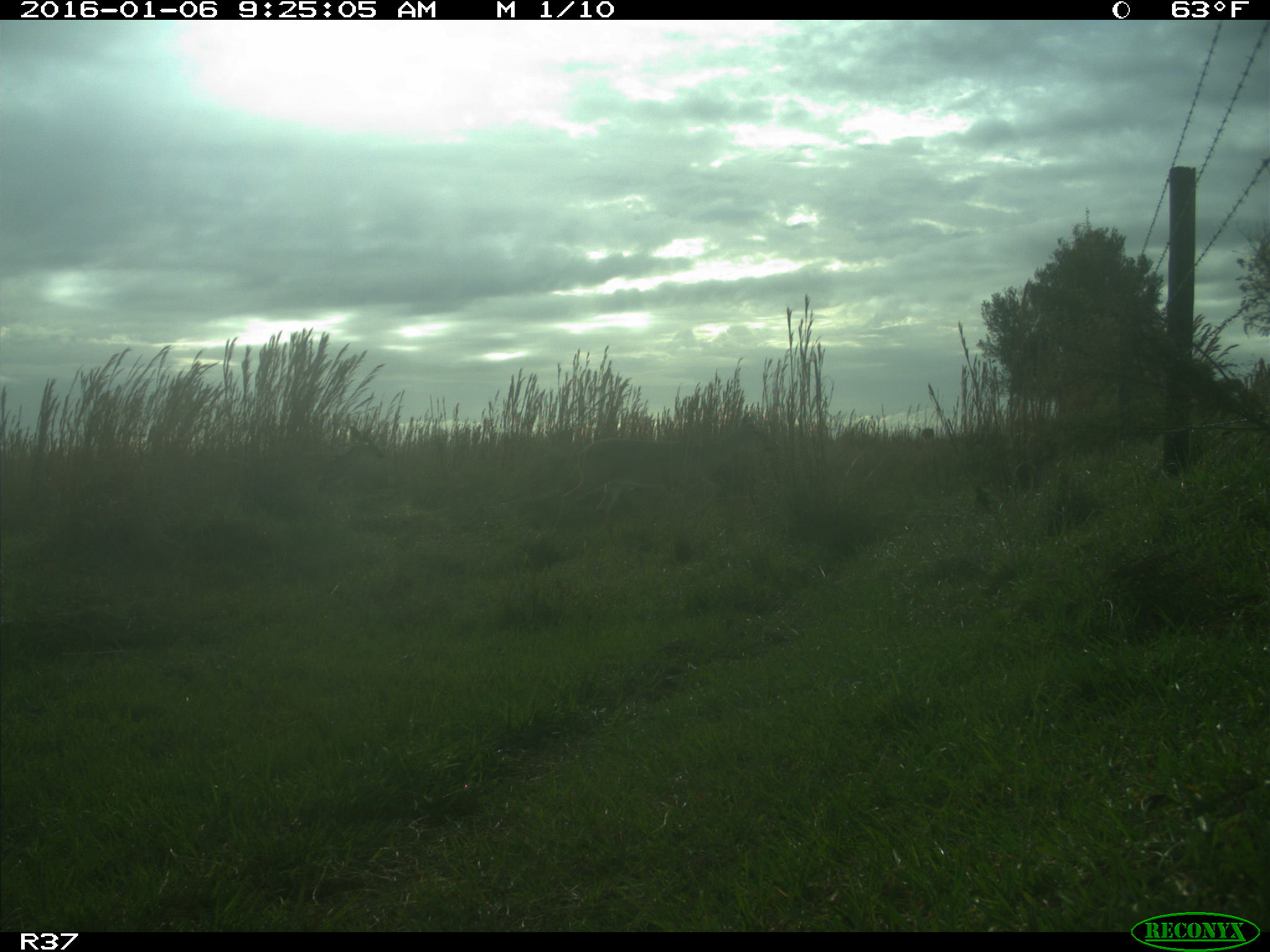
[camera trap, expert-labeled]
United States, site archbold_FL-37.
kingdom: Animalia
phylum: Chordata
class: Mammalia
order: Artiodactyla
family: Cervidae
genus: Odocoileus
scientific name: Odocoileus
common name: deer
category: unidentified deer